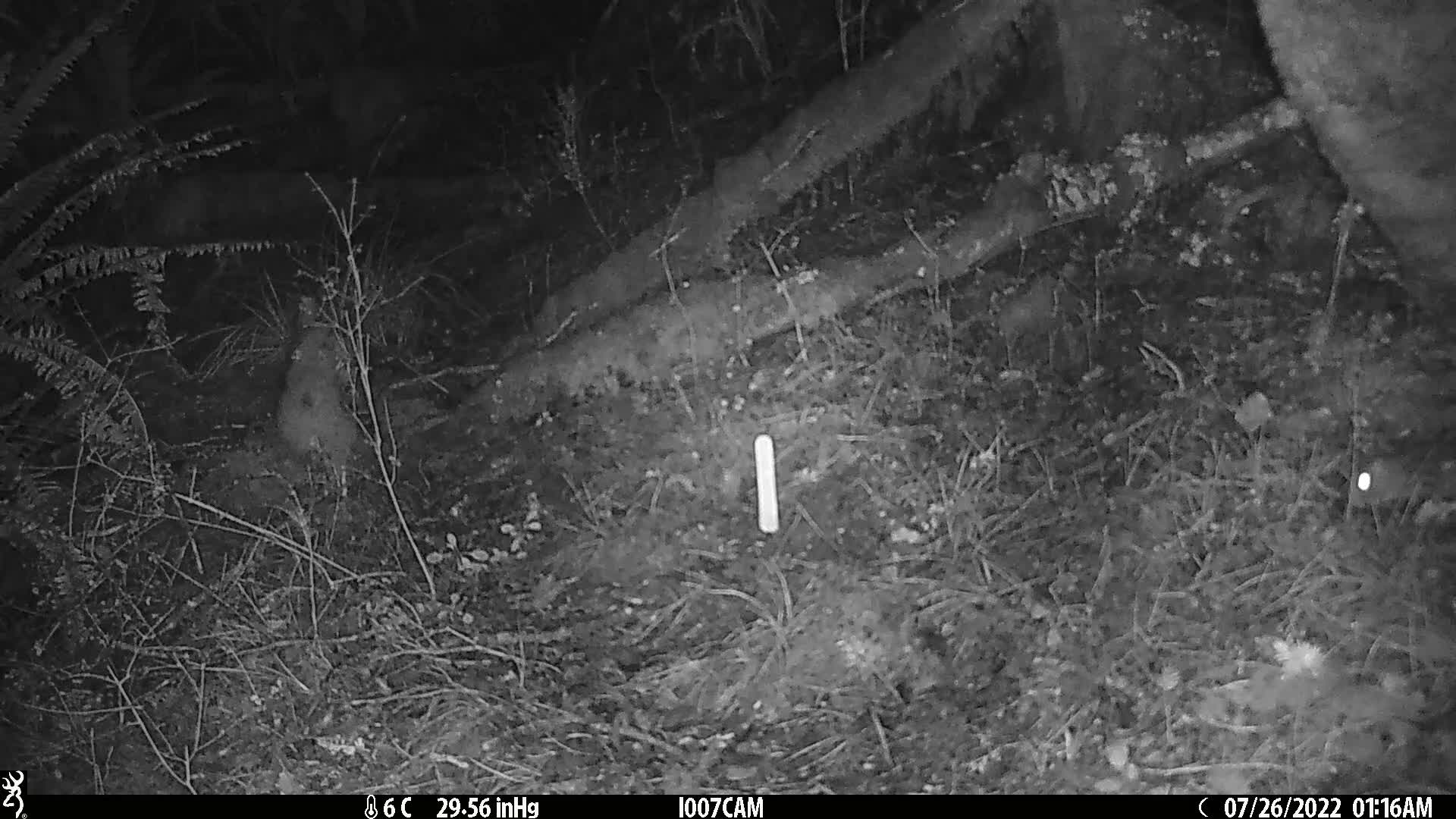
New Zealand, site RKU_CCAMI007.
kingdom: Animalia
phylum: Chordata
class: Mammalia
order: Rodentia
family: Muridae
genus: Rattus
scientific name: Rattus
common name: rat